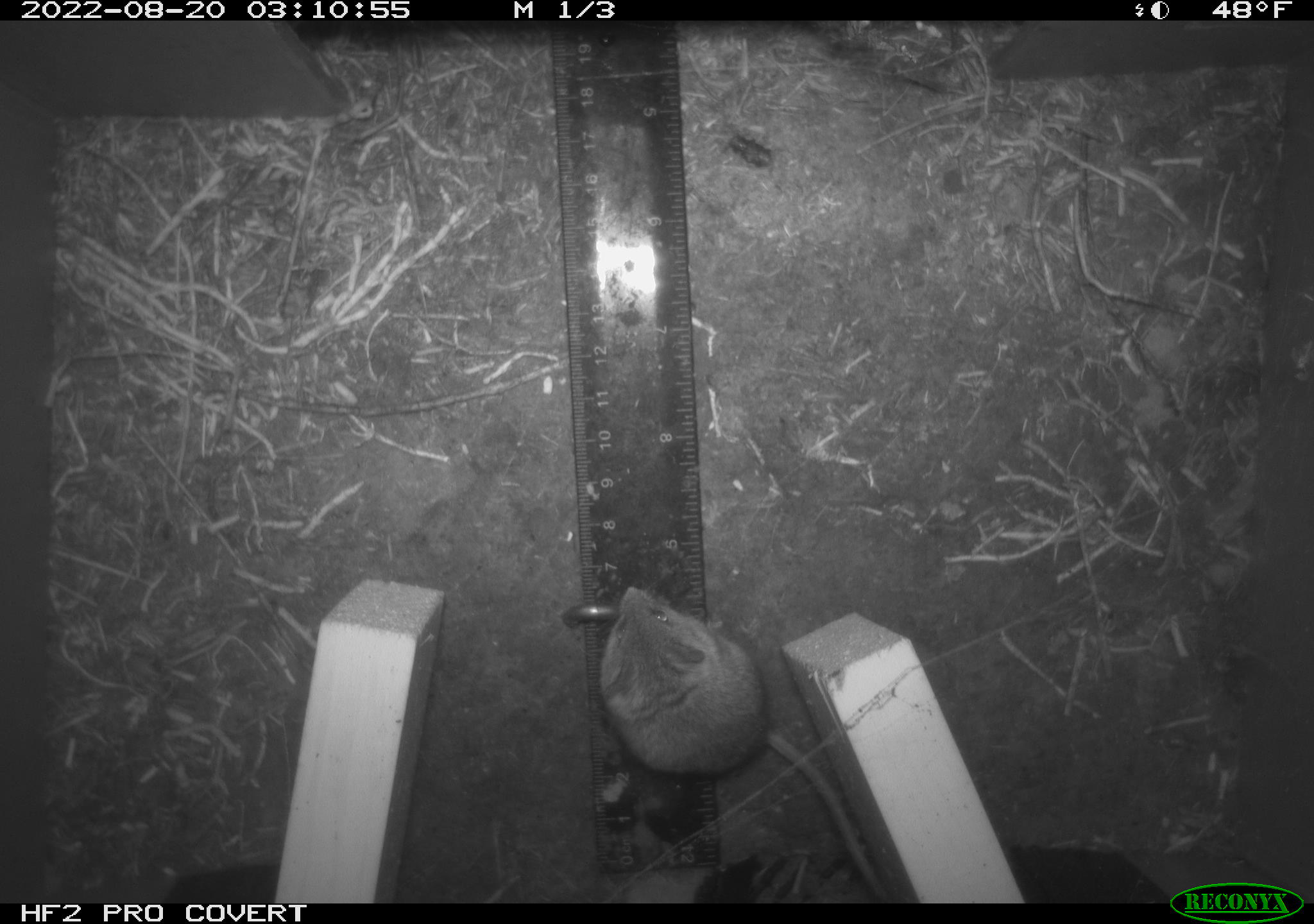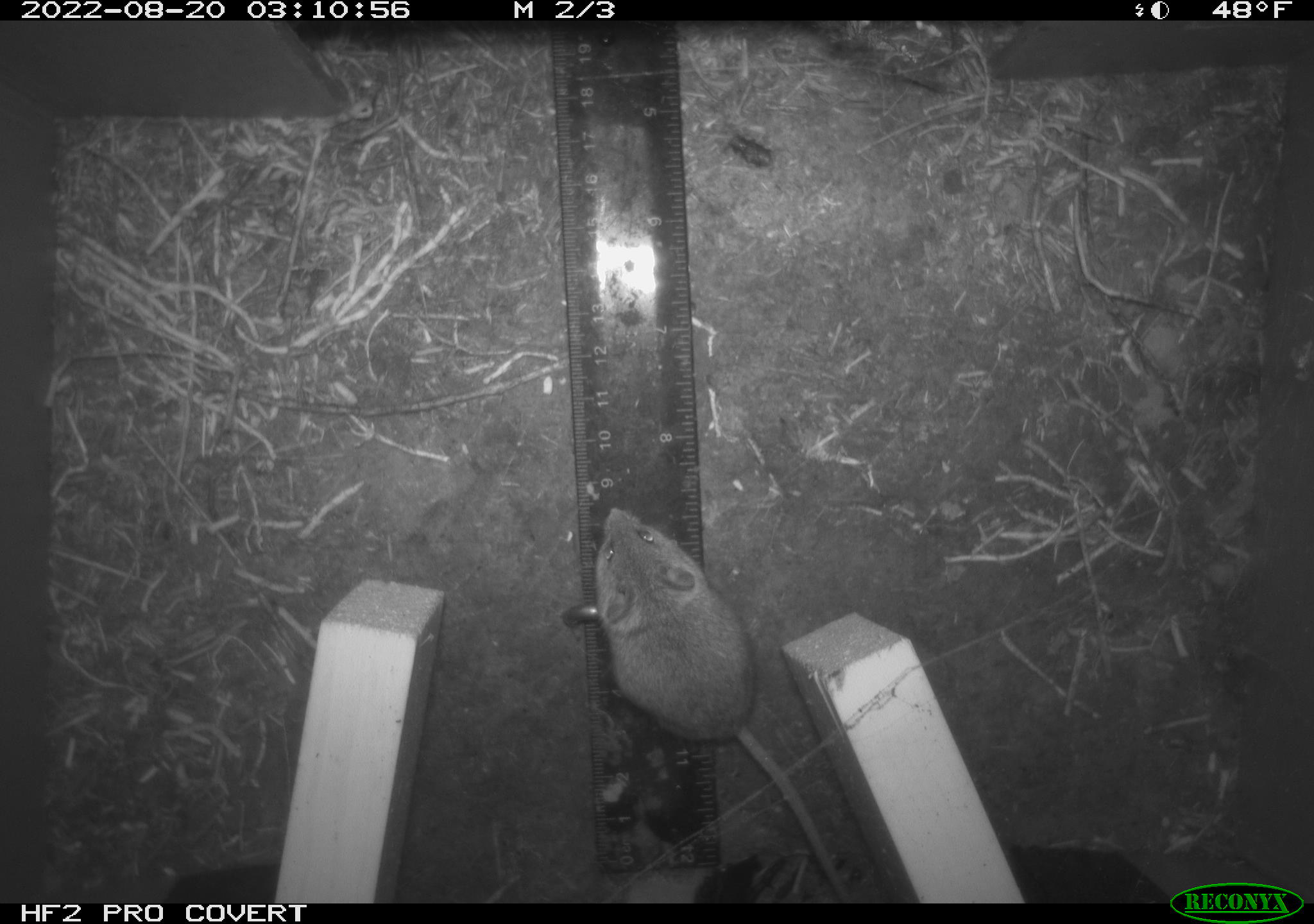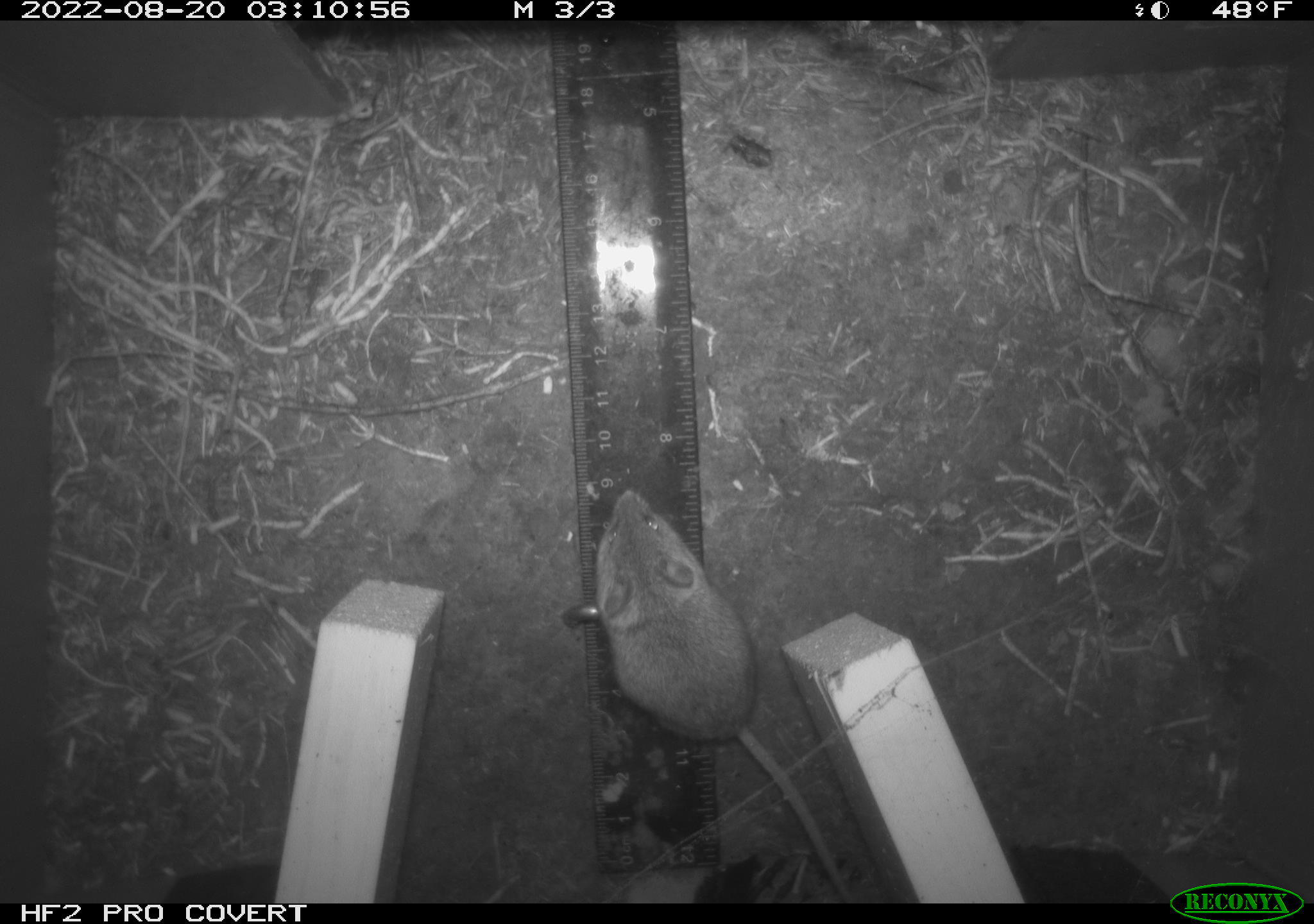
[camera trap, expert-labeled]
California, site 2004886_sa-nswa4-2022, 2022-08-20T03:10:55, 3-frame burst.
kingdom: Animalia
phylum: Chordata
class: Mammalia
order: Rodentia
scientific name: Rodentia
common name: rodent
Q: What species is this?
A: Rodent (Rodentia).